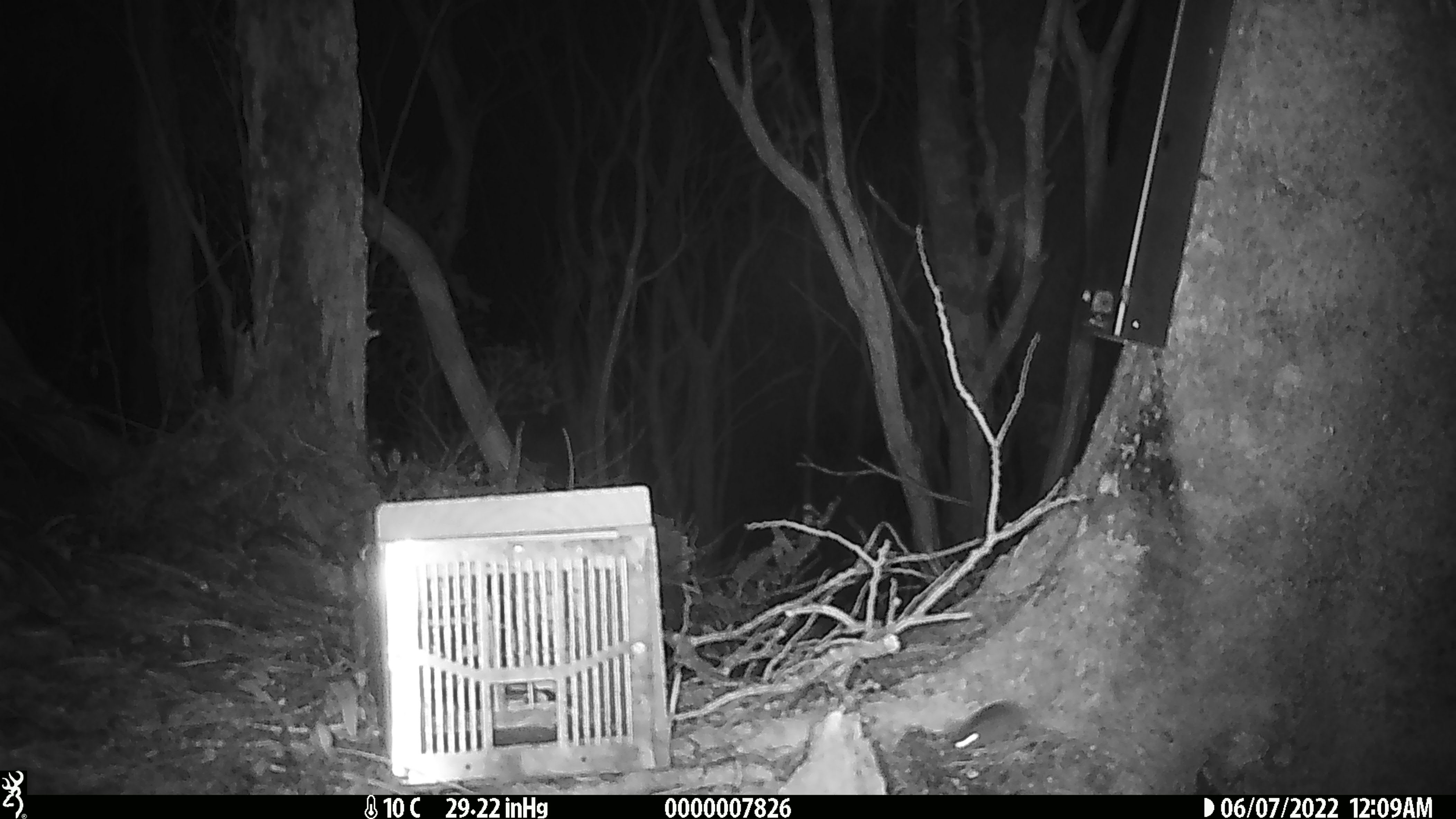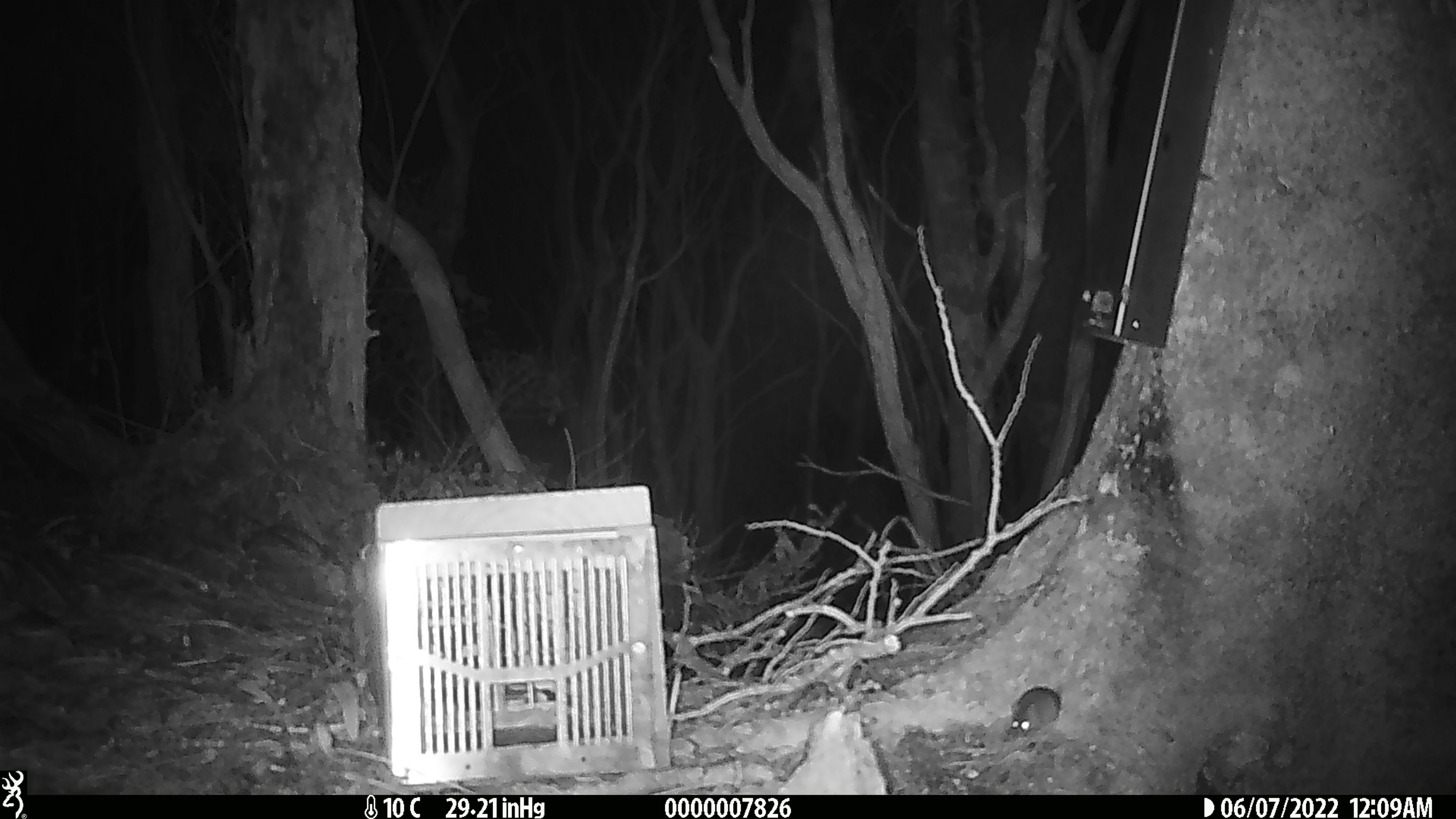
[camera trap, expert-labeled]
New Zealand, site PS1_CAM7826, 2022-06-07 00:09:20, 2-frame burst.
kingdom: Animalia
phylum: Chordata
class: Mammalia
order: Rodentia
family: Muridae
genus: Mus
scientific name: Mus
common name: mouse